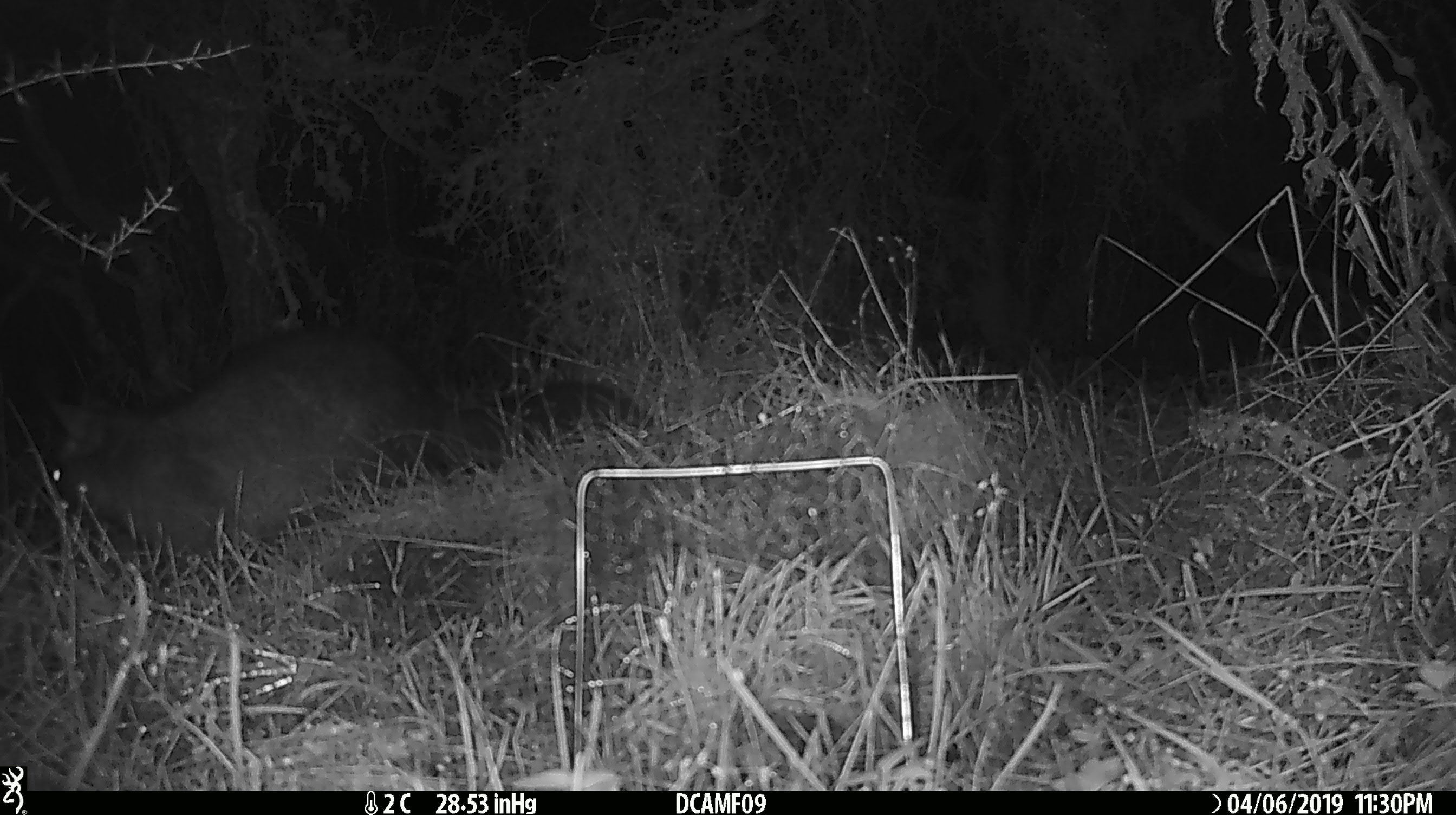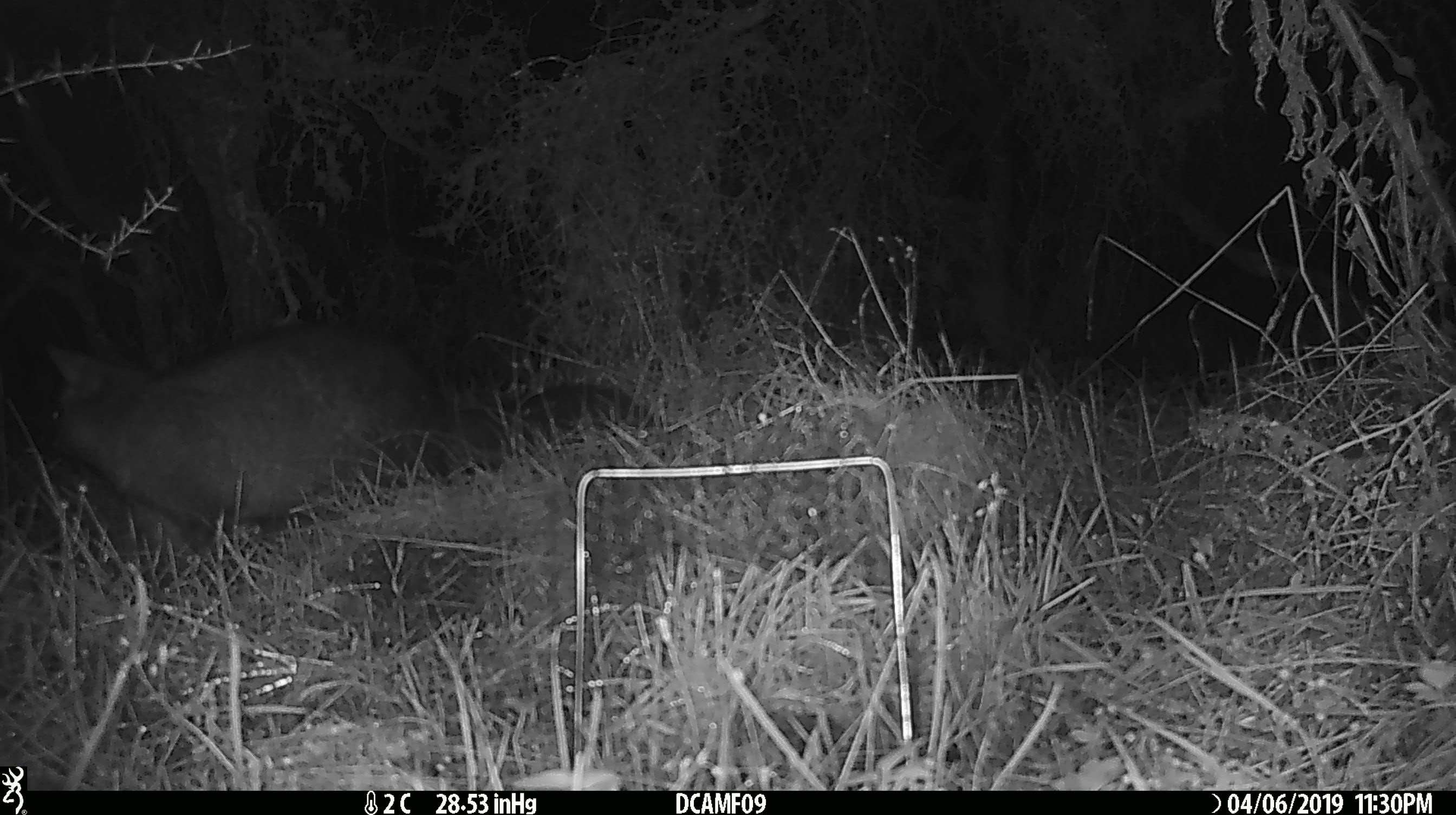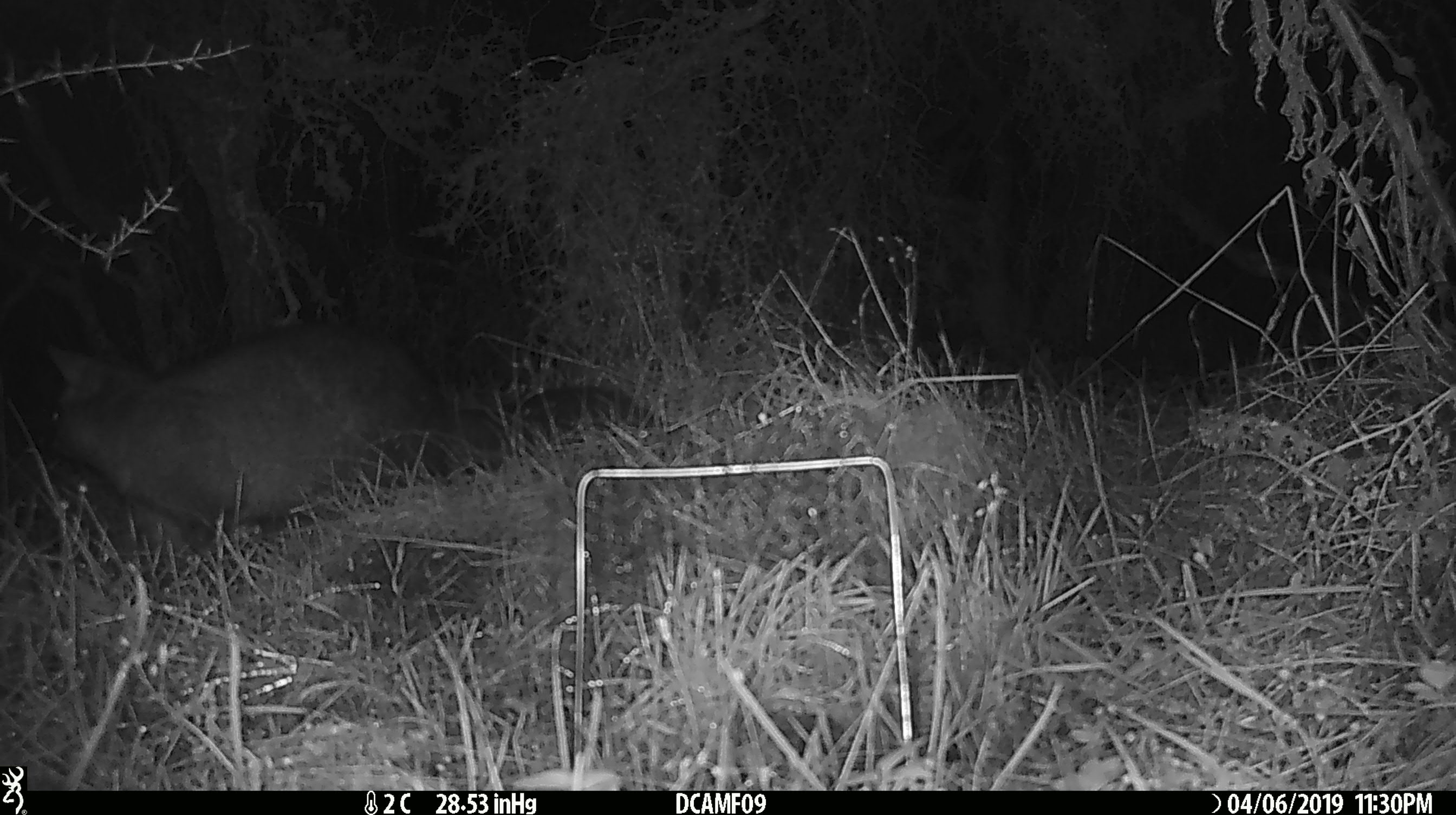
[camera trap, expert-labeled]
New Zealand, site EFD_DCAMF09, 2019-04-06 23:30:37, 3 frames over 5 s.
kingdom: Animalia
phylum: Chordata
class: Mammalia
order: Diprotodontia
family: Phalangeridae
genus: Trichosurus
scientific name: Trichosurus vulpecula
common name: common brushtail possum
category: possum